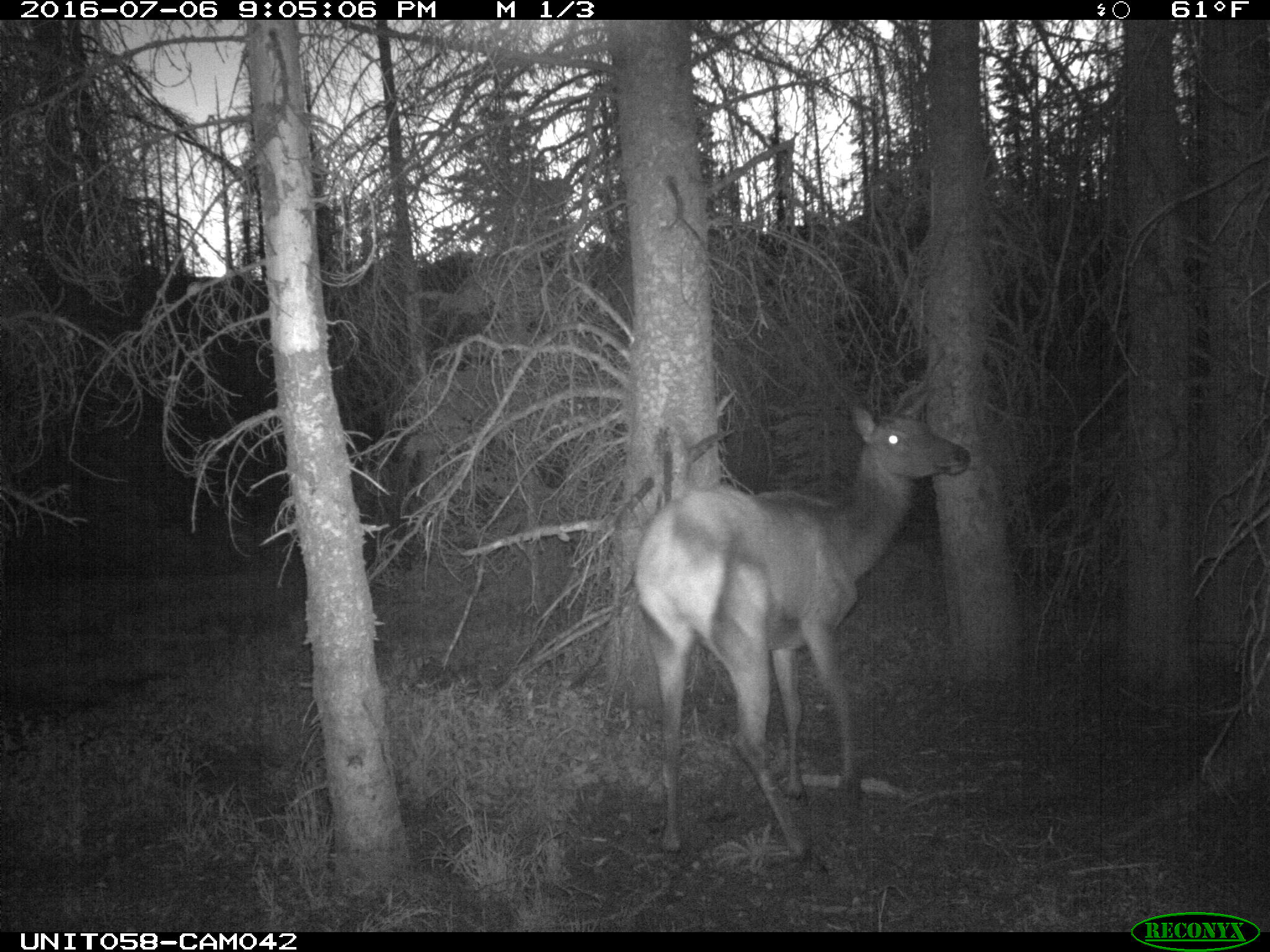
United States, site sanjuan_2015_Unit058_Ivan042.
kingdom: Animalia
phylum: Chordata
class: Mammalia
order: Artiodactyla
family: Cervidae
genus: Cervus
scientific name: Cervus elaphus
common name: red deer